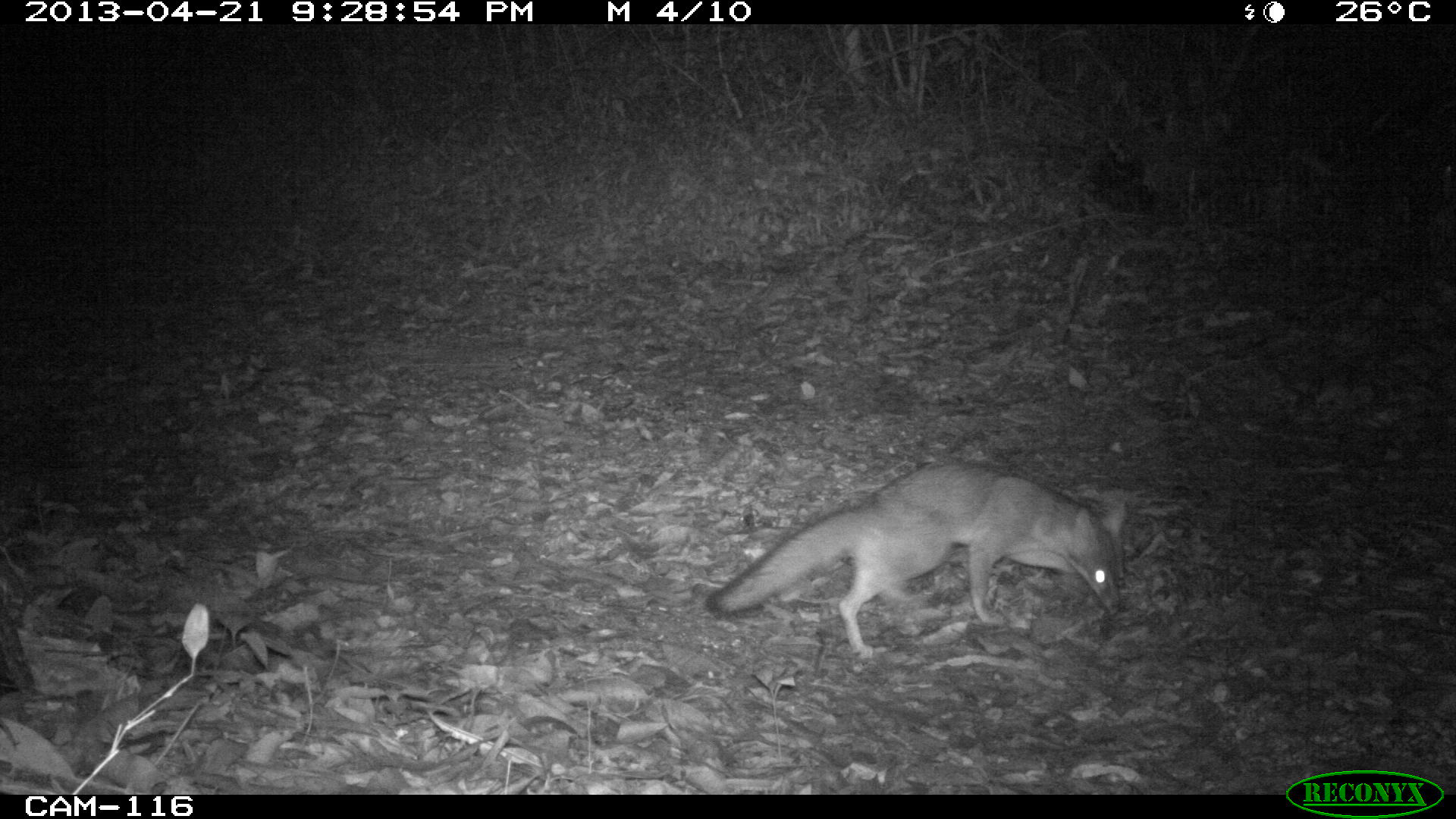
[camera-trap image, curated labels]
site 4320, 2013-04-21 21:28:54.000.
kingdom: Animalia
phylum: Chordata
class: Mammalia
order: Carnivora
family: Canidae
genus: Urocyon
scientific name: Urocyon cinereoargenteus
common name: gray fox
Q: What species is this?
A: Urocyon cinereoargenteus (gray fox).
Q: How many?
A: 1.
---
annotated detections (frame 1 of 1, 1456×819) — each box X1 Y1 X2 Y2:
urocyon cinereoargenteus: 700 457 1129 660